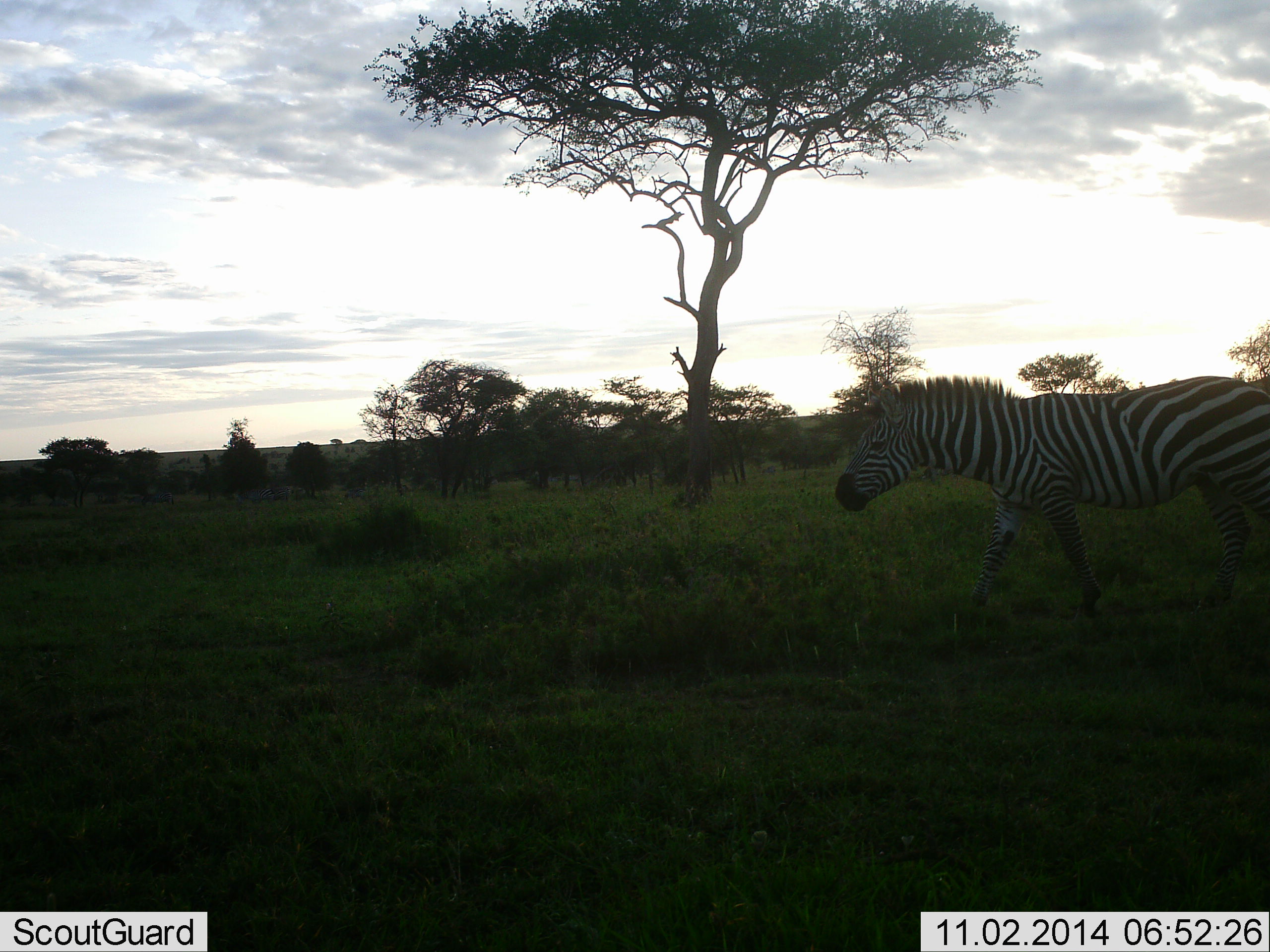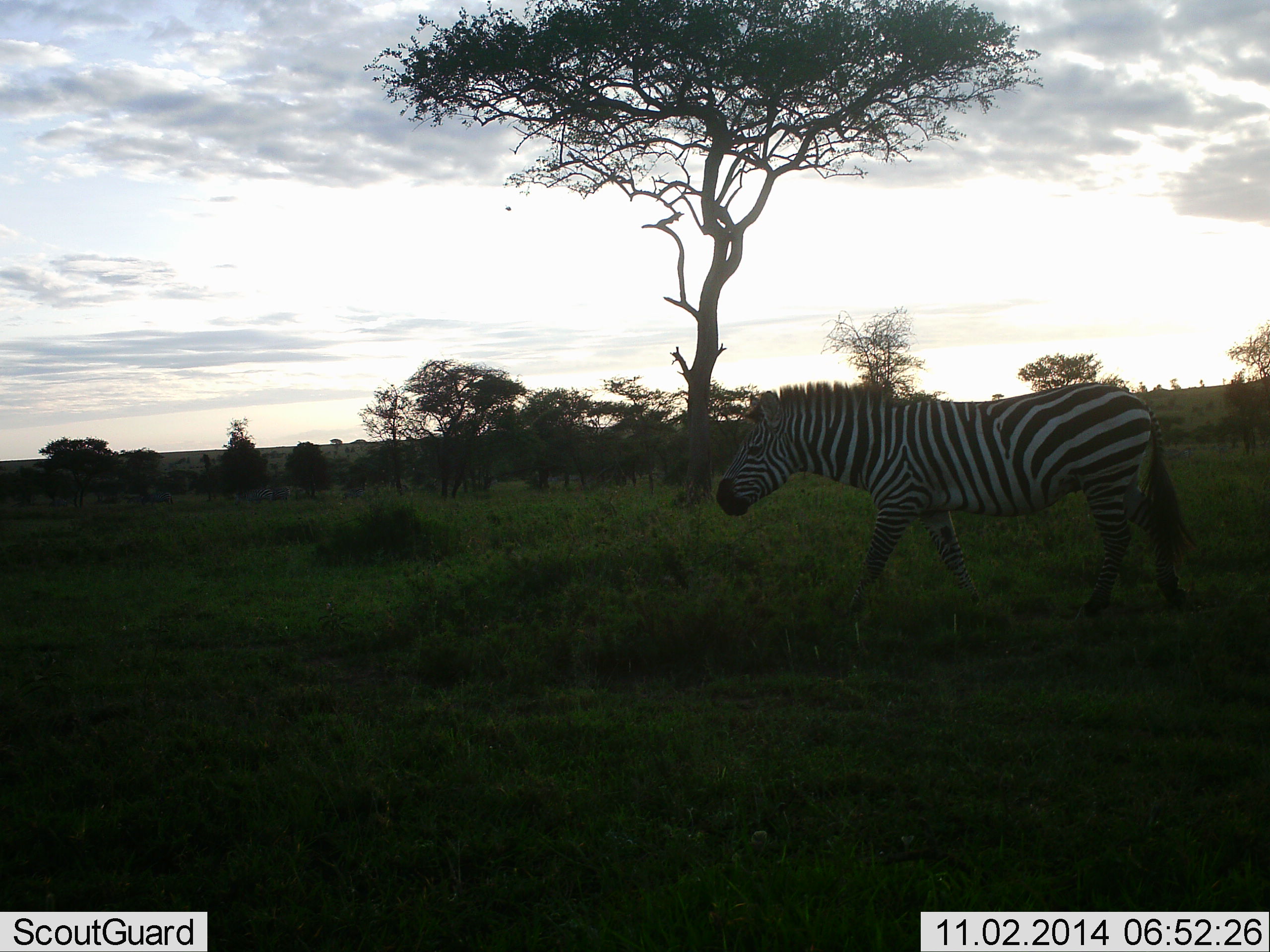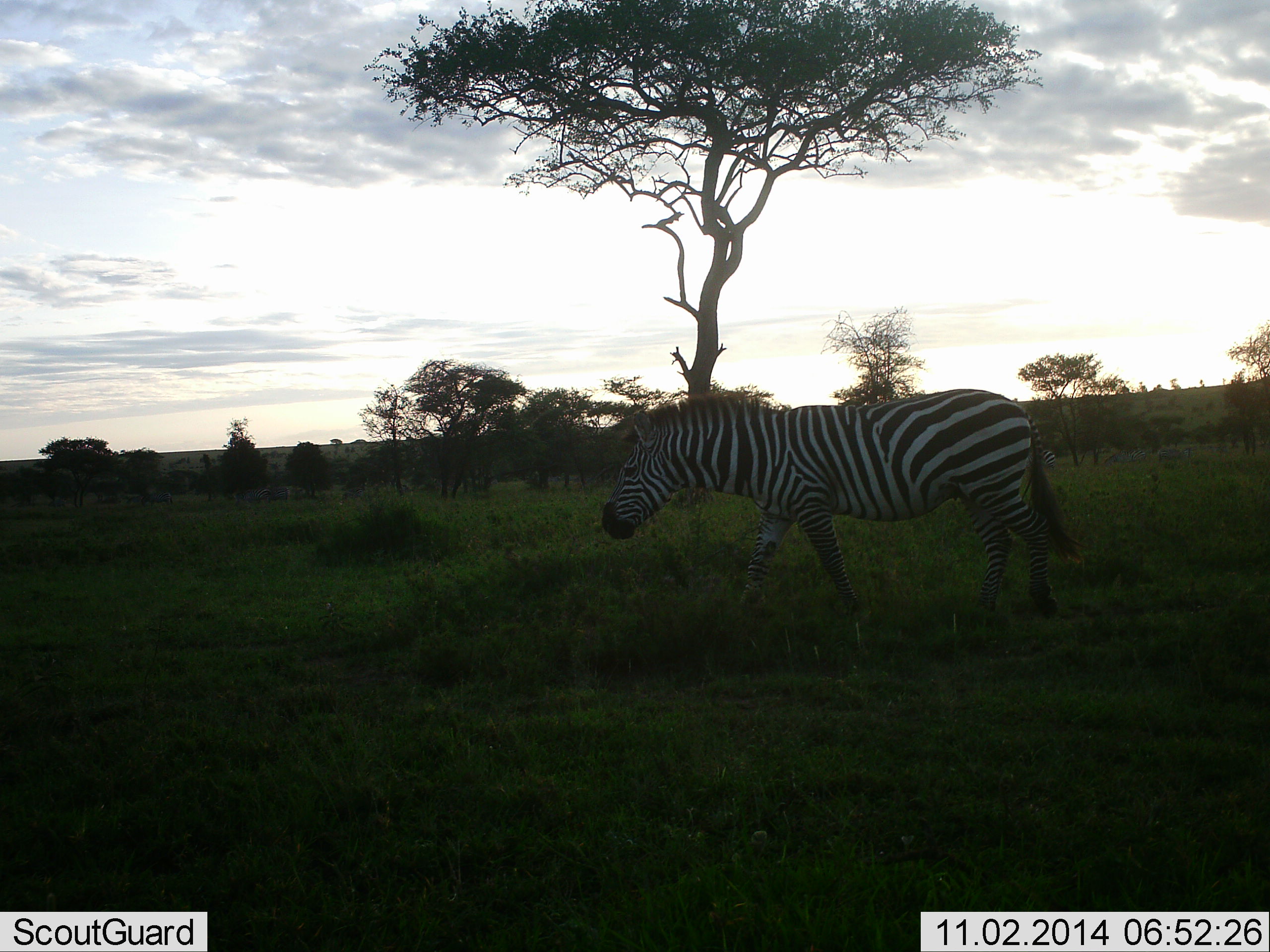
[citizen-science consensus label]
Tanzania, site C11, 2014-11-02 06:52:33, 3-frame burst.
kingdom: Animalia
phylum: Chordata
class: Mammalia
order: Perissodactyla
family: Equidae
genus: Equus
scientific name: Equus quagga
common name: plains zebra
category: zebra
Zebra (plains zebra) (Equus quagga), count 1. Behavior (volunteer vote fractions): standing 0%, resting 0%, moving 100%, interacting 0%. Young present (vote fraction): 0%. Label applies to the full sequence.